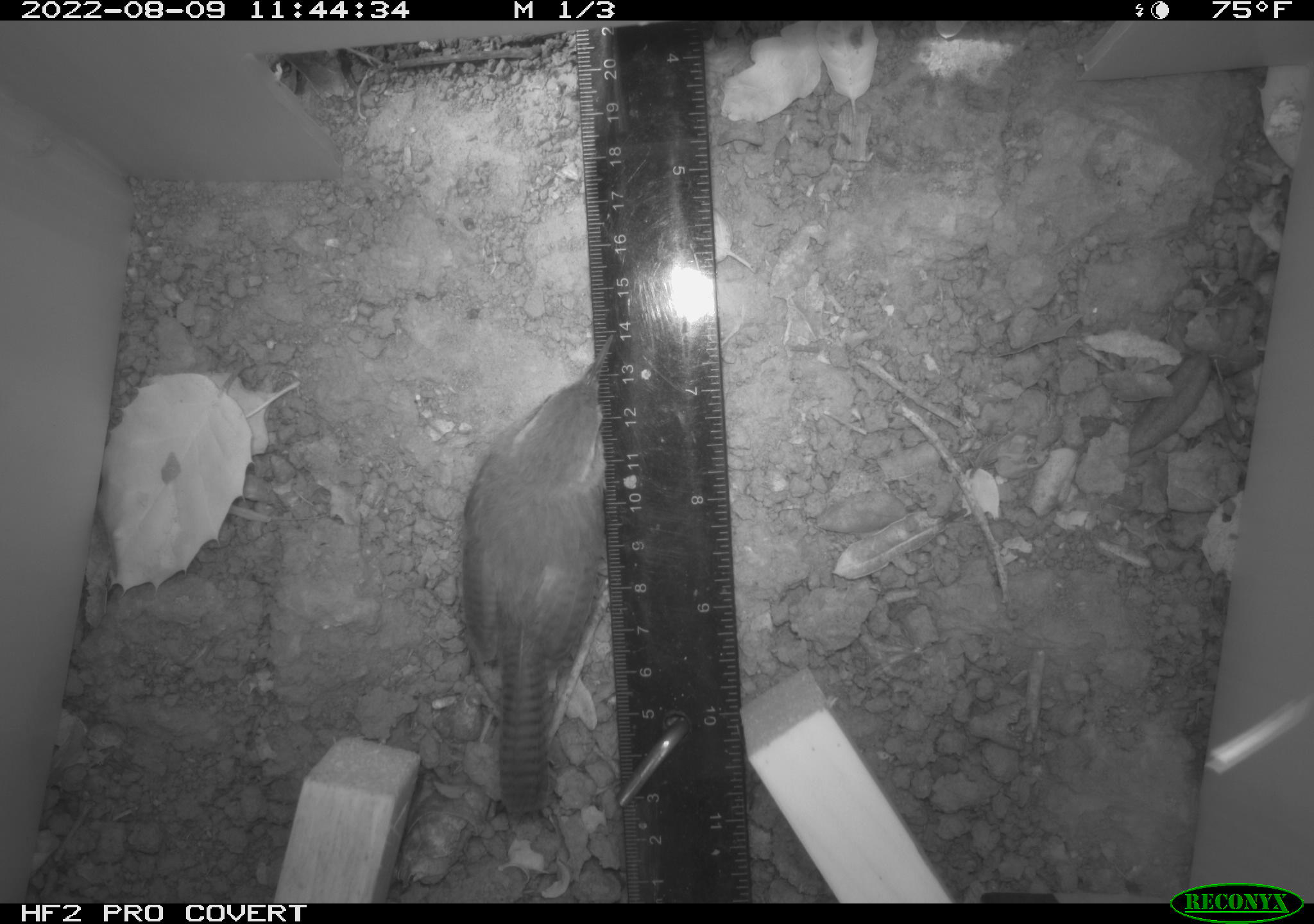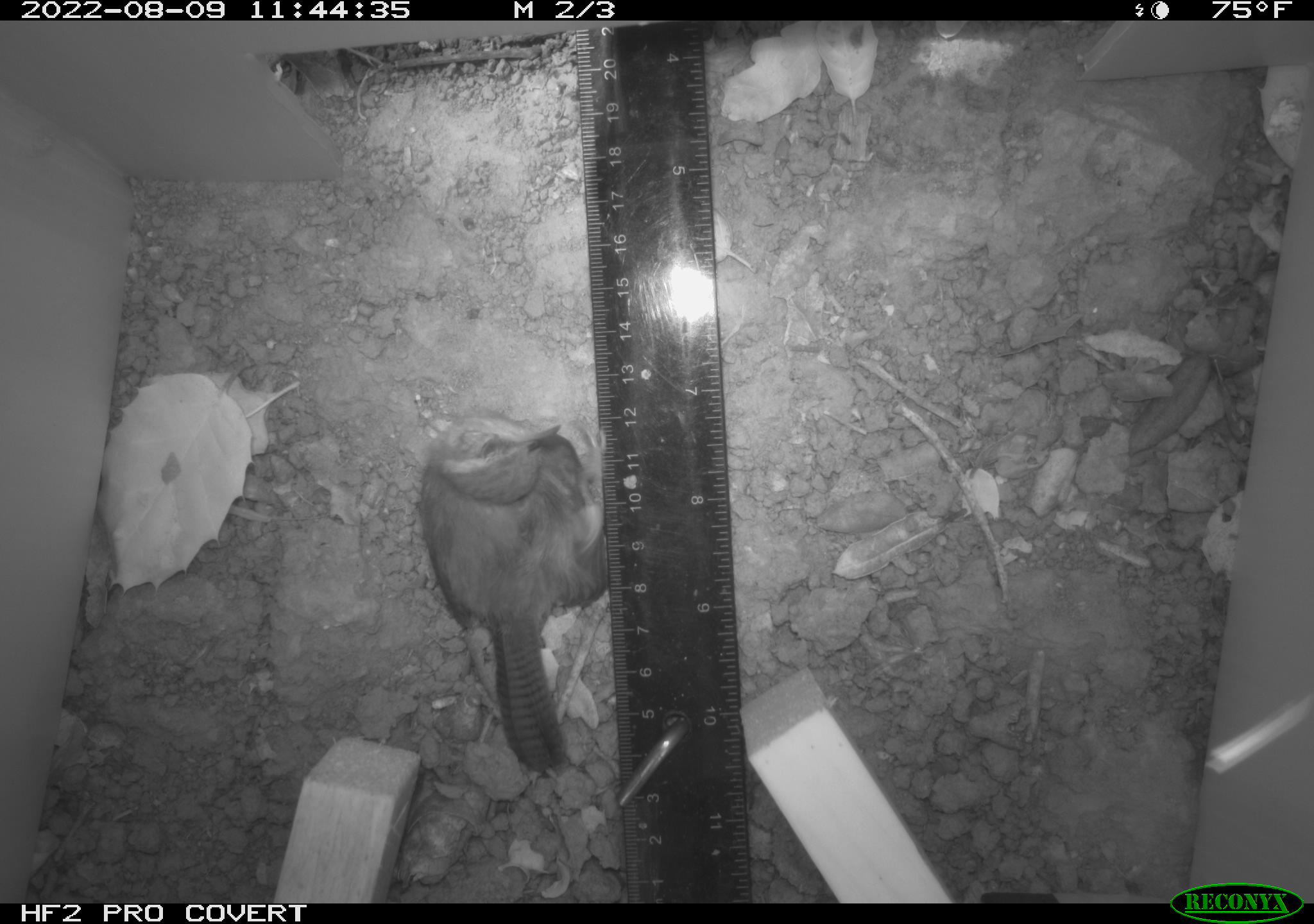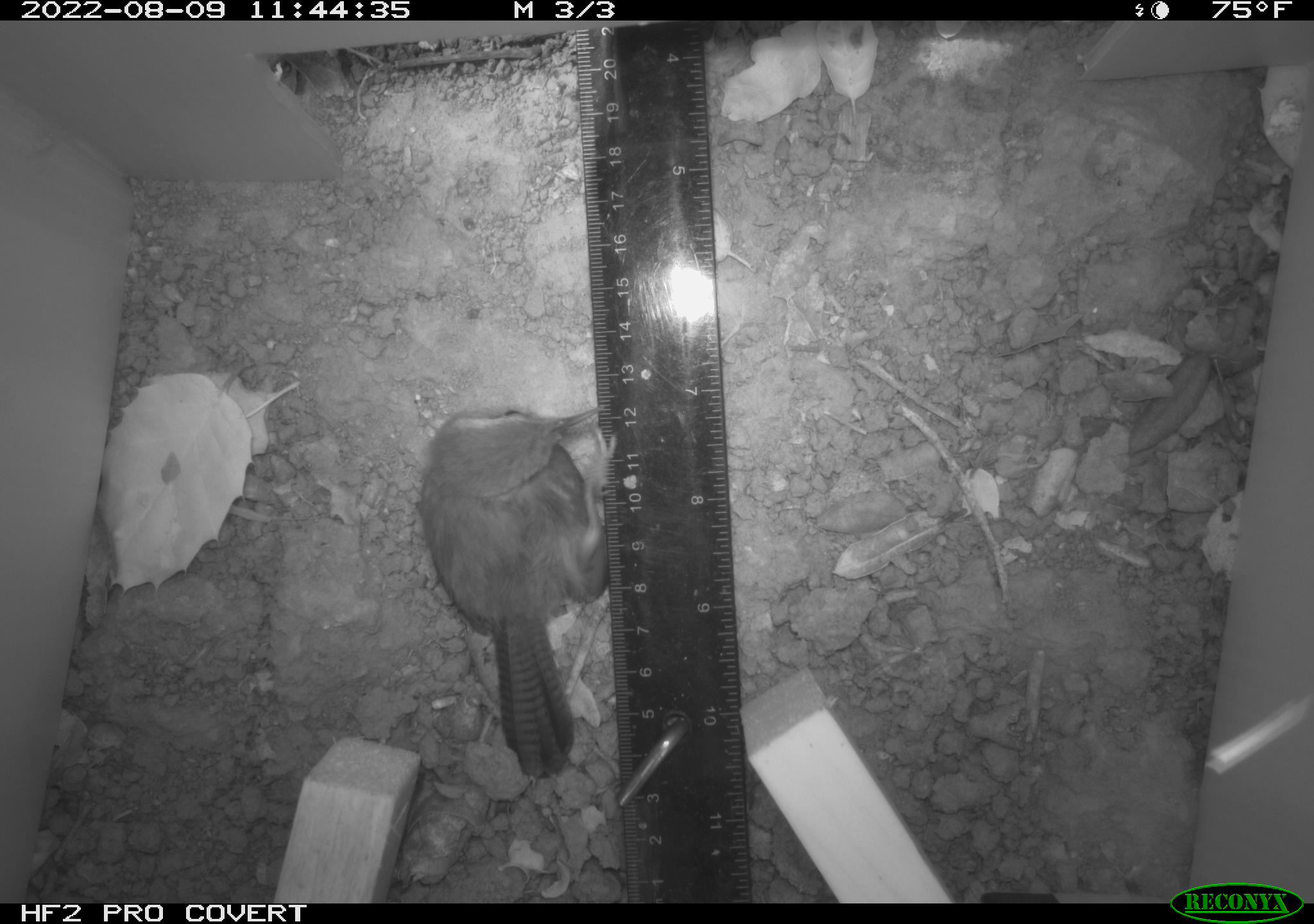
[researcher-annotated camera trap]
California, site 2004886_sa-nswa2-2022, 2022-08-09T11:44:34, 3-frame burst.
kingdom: Animalia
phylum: Chordata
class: Aves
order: Passeriformes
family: Troglodytidae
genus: Thryomanes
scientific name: Thryomanes bewickii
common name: bewick's wren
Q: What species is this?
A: Bewick's wren (Thryomanes bewickii).